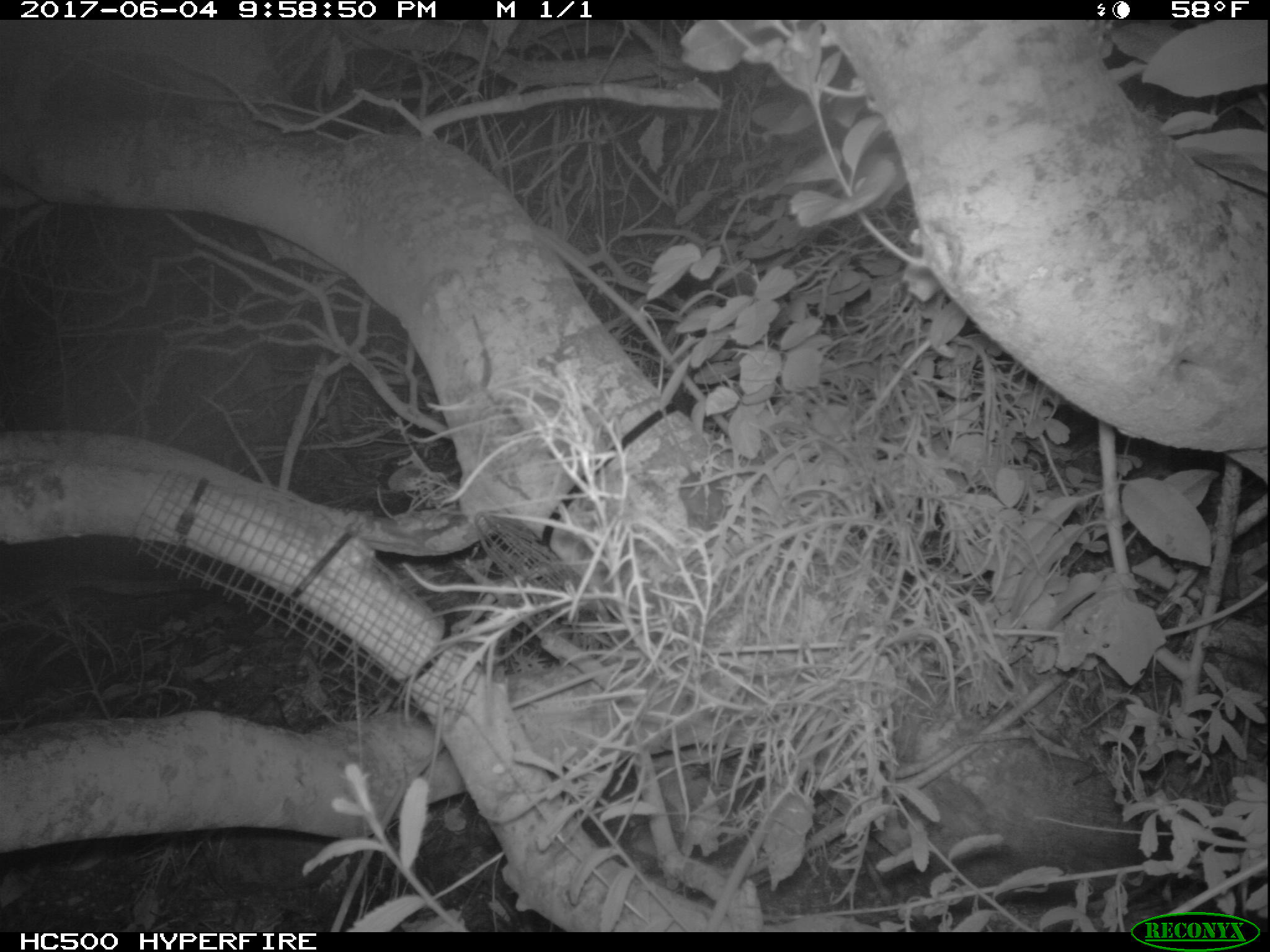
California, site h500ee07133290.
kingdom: Animalia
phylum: Chordata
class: Mammalia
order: Rodentia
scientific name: Rodentia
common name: rodent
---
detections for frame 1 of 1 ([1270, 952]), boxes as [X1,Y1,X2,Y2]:
rodent: [661,413,723,547]